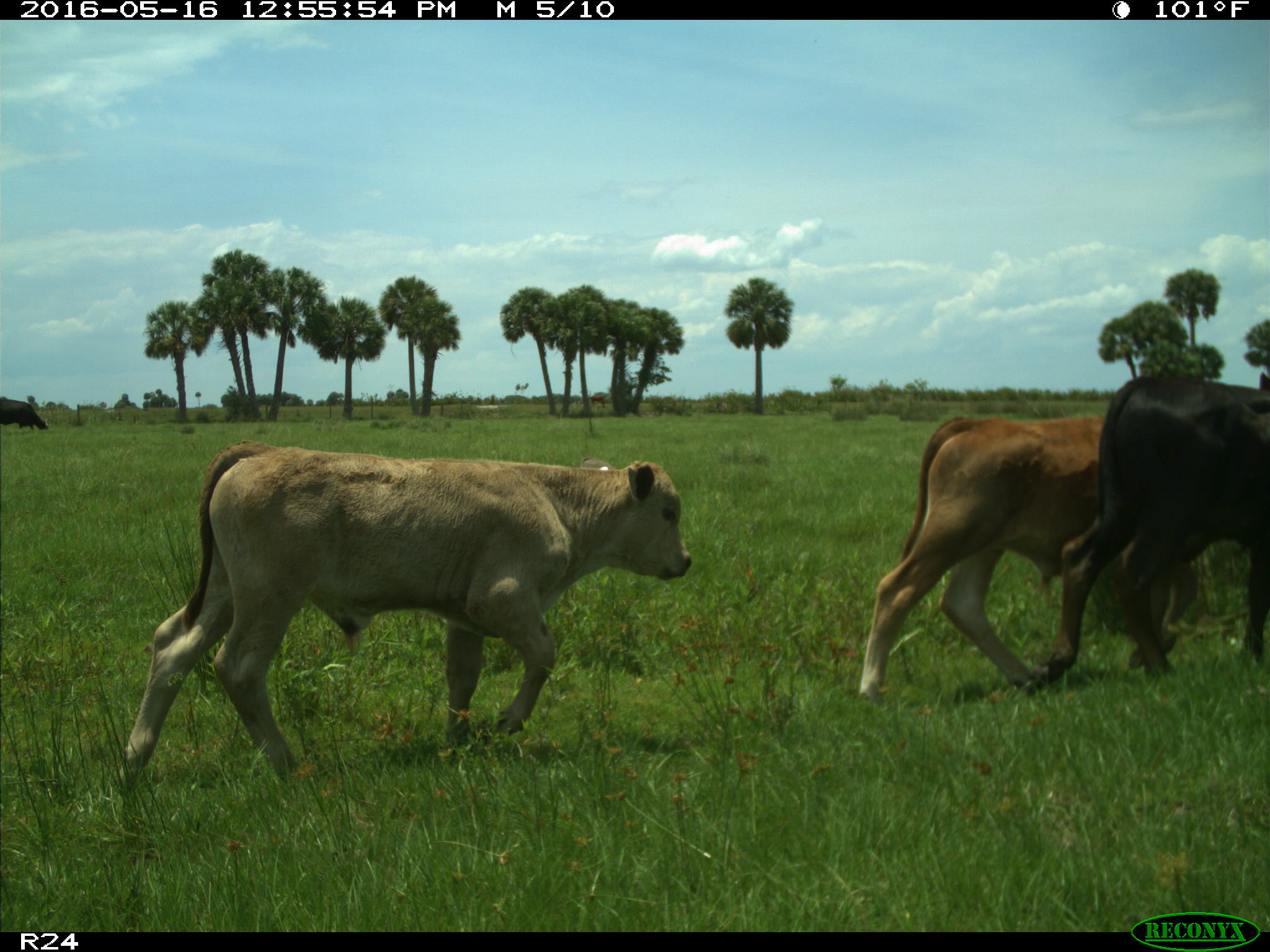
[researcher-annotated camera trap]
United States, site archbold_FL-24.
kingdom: Animalia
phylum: Chordata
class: Mammalia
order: Artiodactyla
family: Bovidae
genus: Bos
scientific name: Bos taurus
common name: domestic cow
Bos taurus (domestic cow).